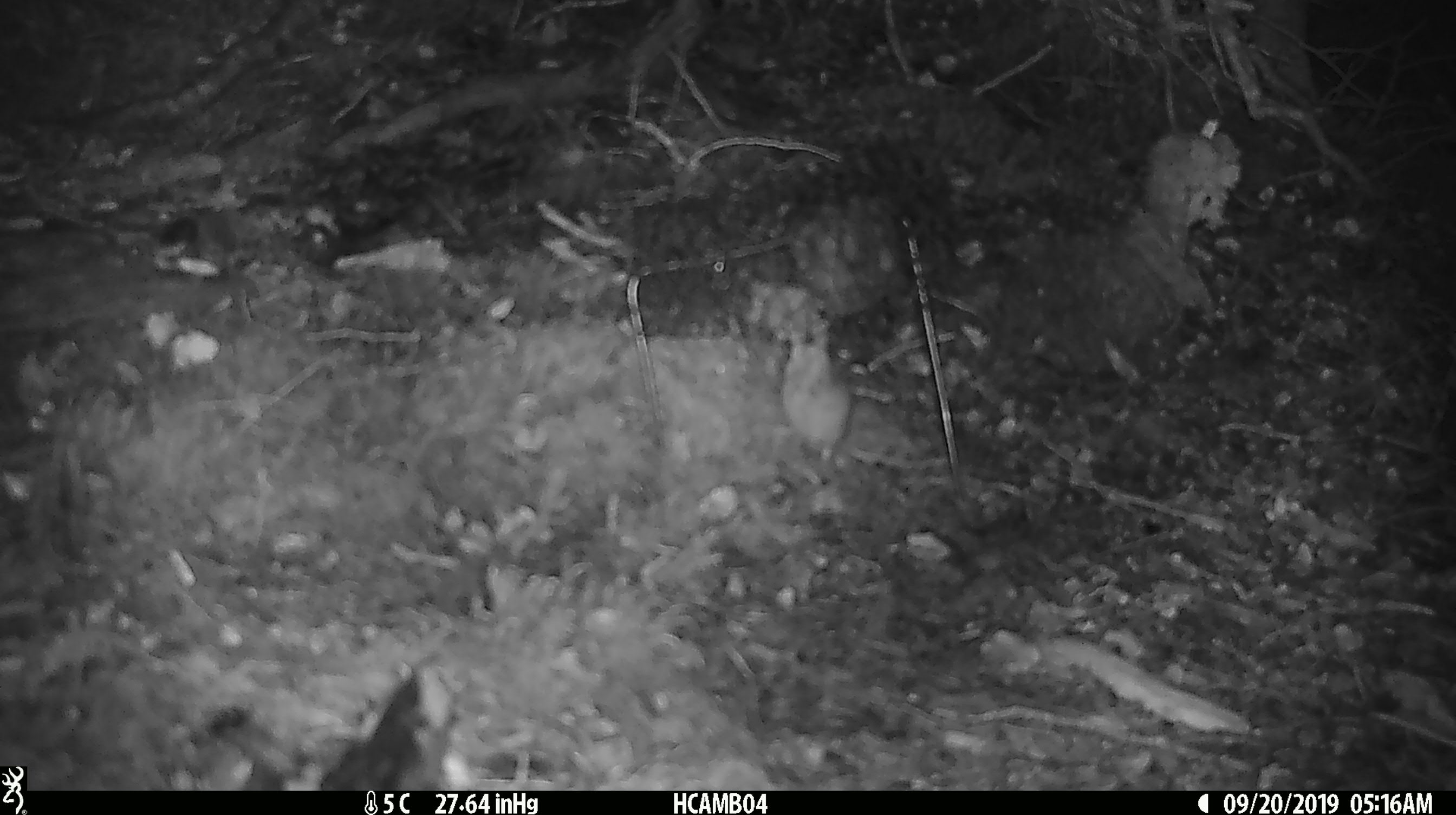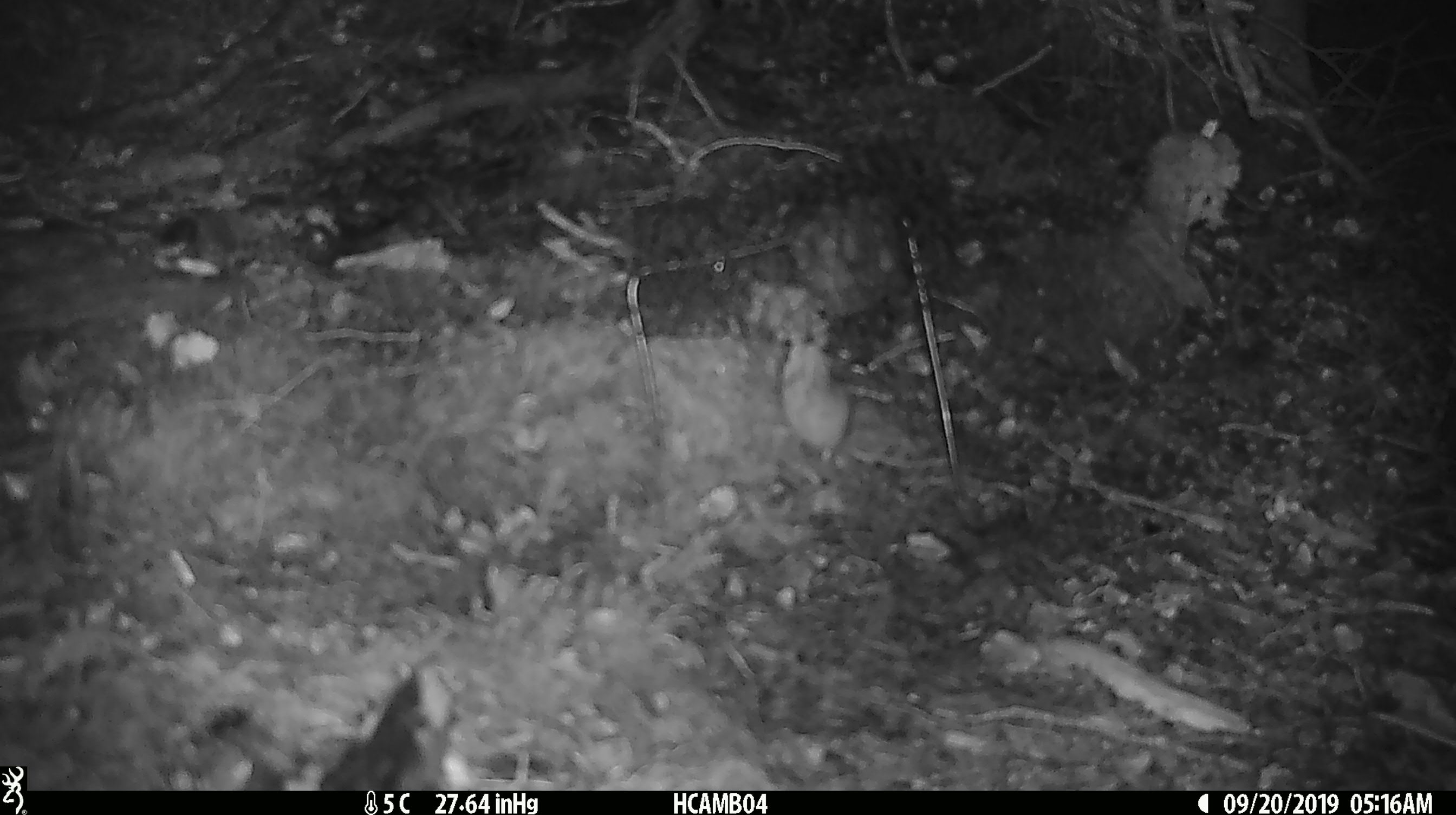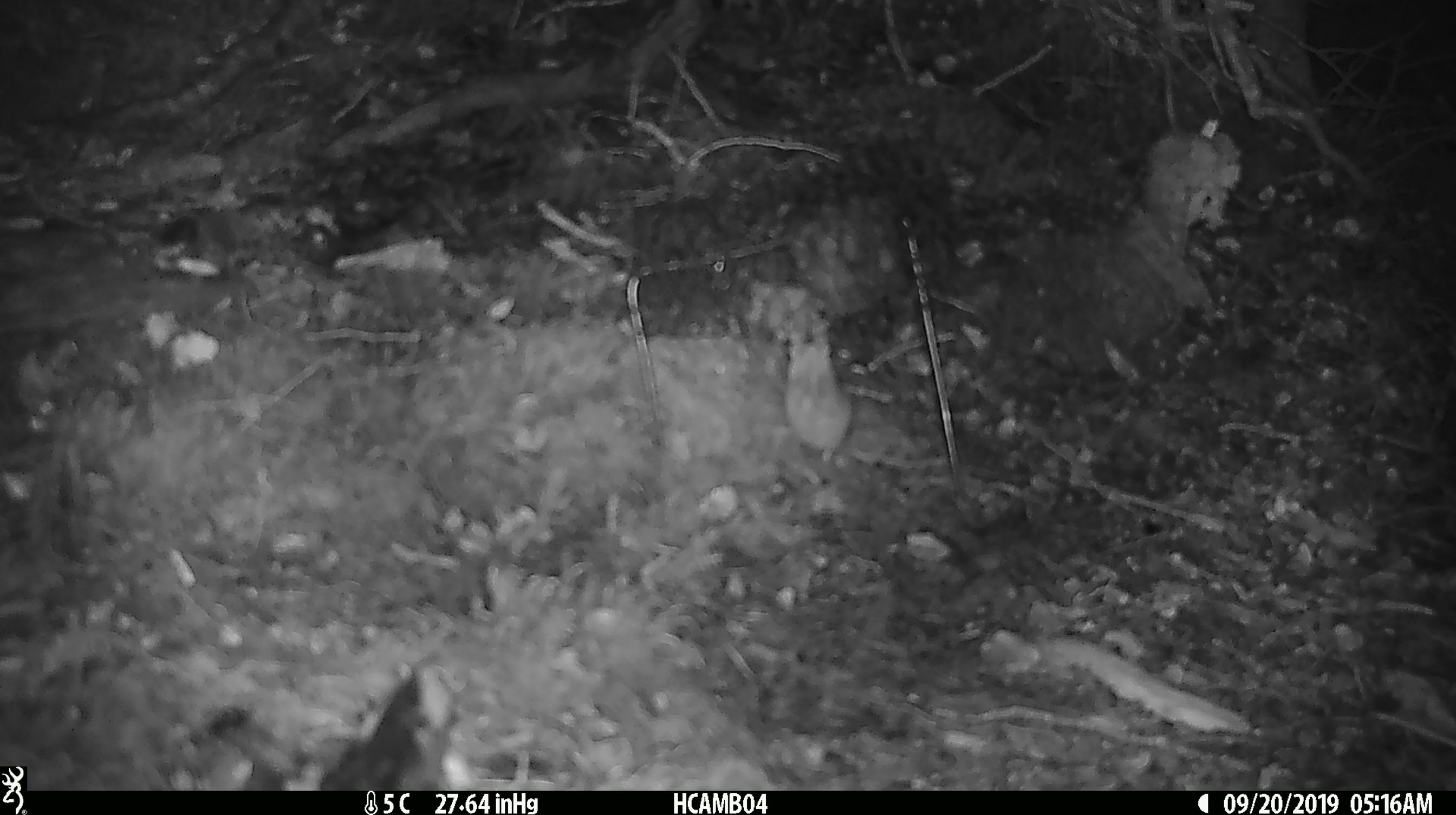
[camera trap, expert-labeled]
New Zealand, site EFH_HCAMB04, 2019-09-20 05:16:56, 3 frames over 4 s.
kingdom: Animalia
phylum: Chordata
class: Mammalia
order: Rodentia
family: Muridae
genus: Mus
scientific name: Mus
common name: mouse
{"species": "mouse (Mus)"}